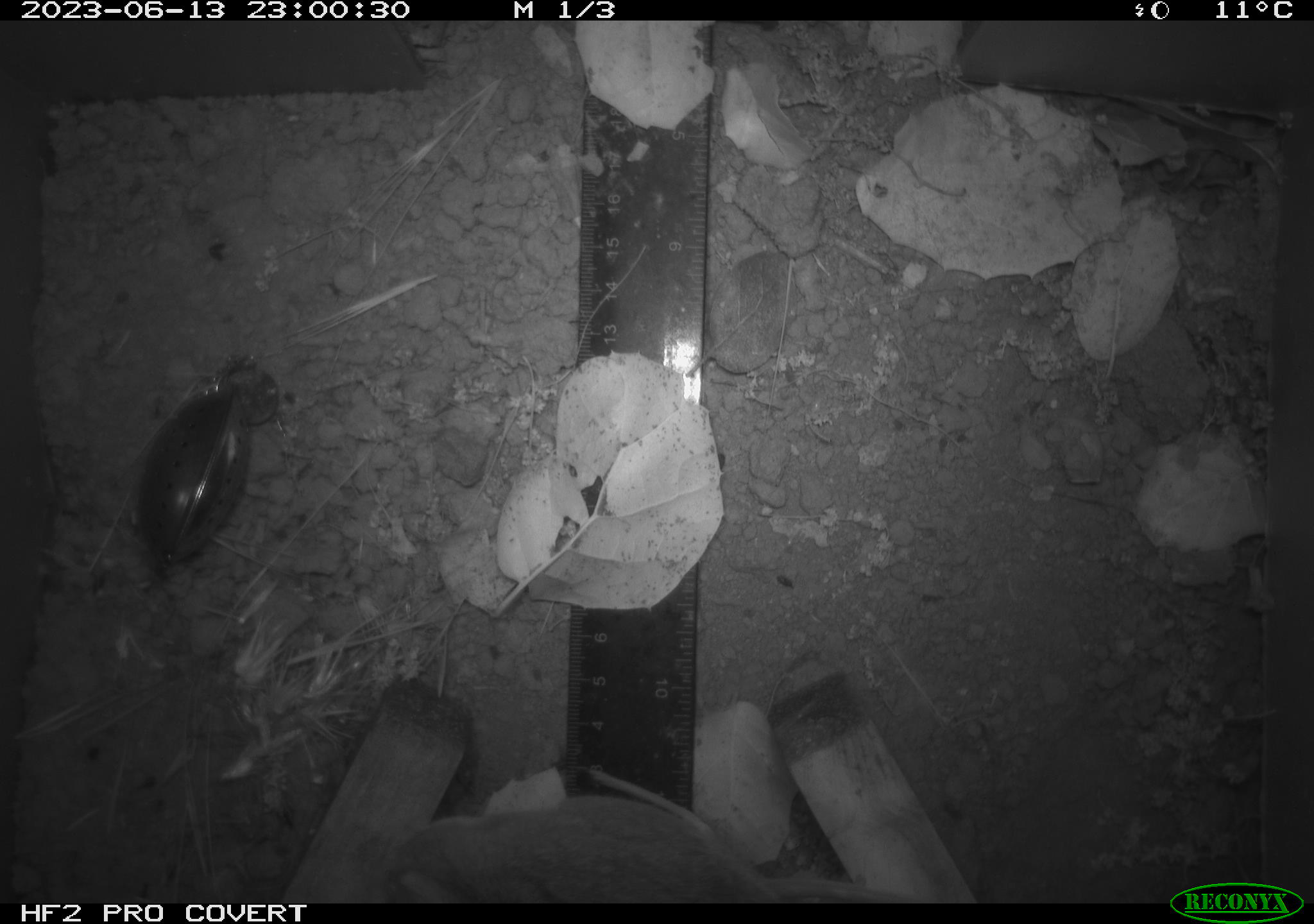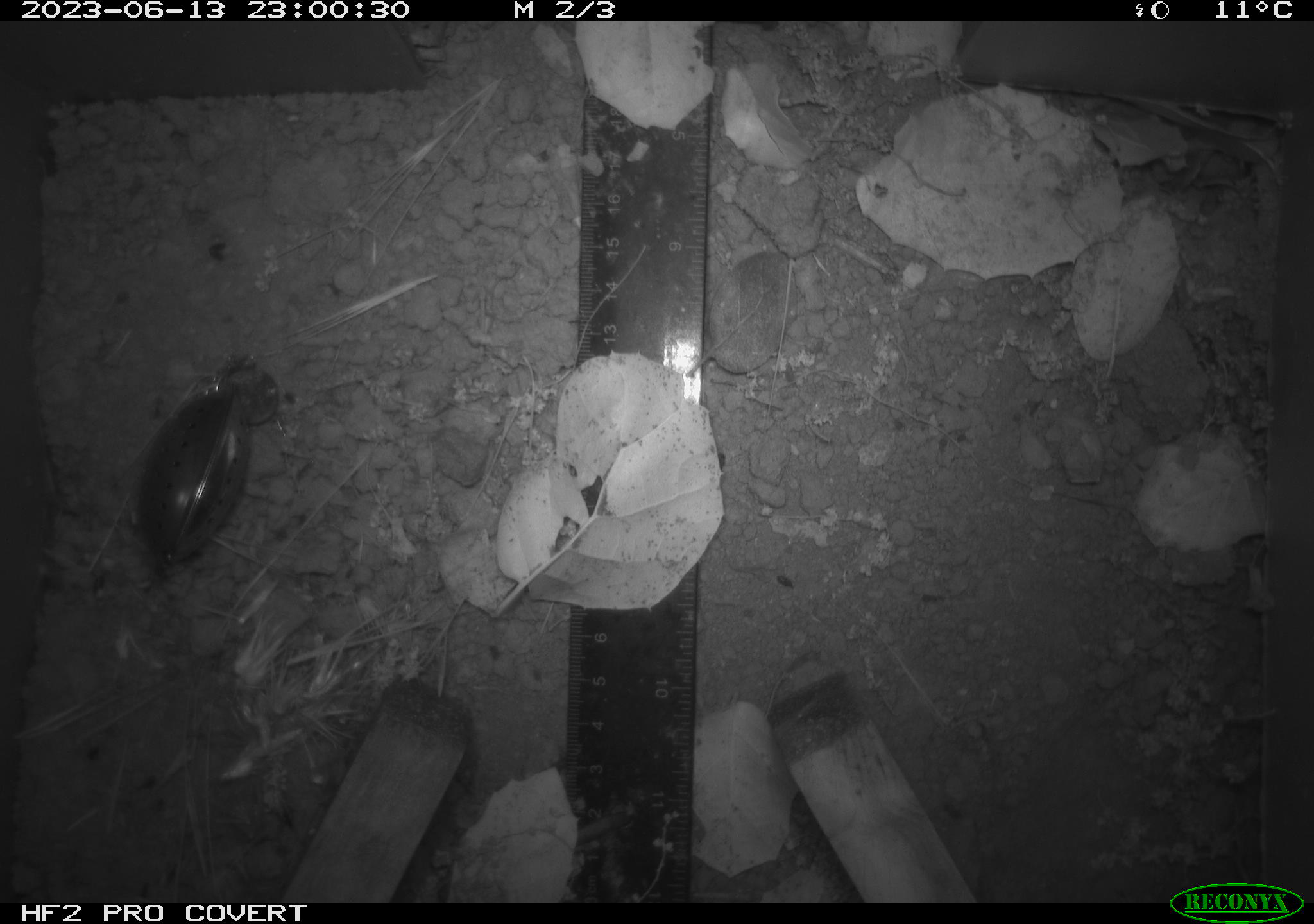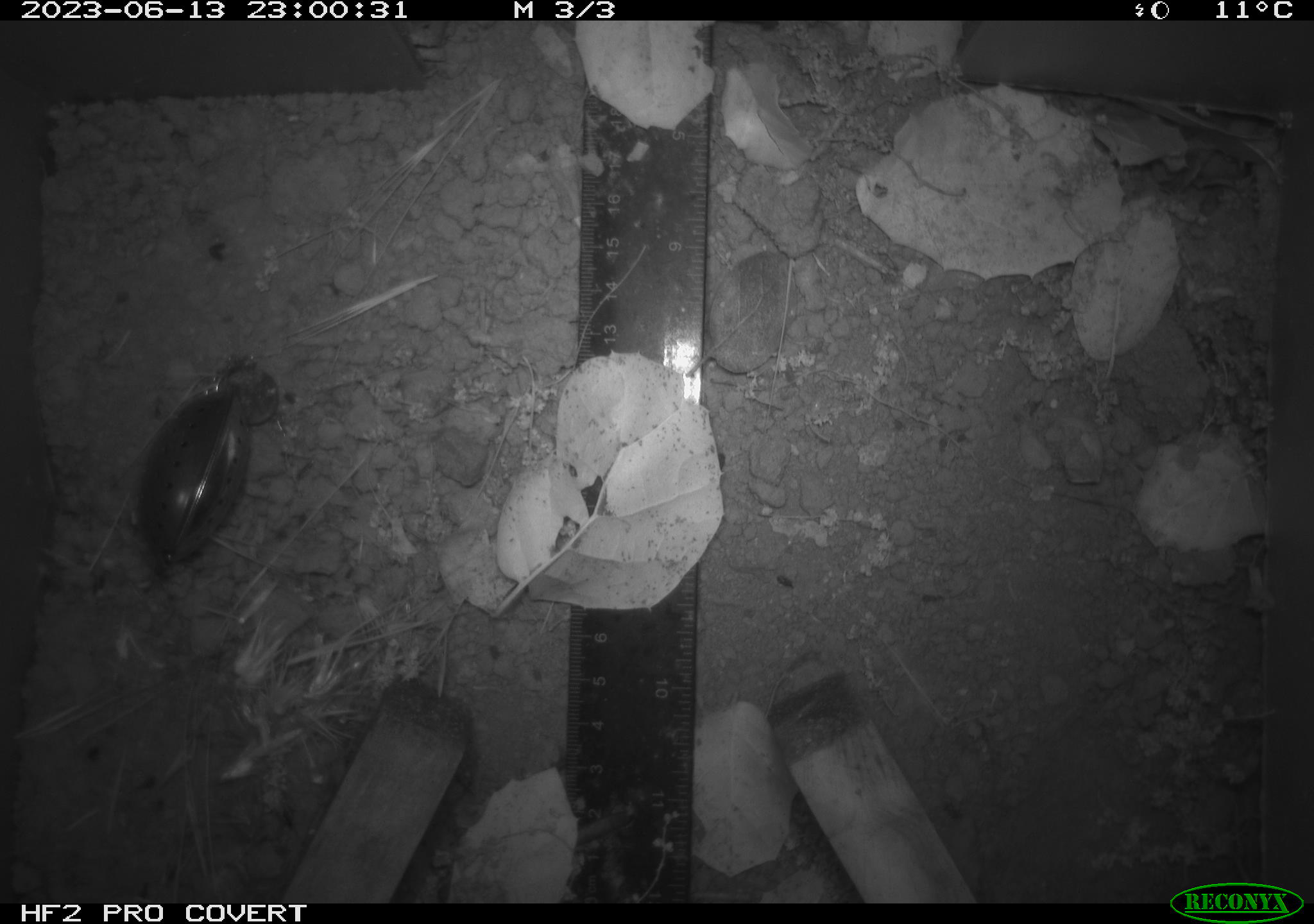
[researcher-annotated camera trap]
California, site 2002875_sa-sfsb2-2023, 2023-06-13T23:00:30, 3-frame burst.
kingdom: Animalia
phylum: Chordata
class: Mammalia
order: Rodentia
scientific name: Rodentia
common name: mouse species